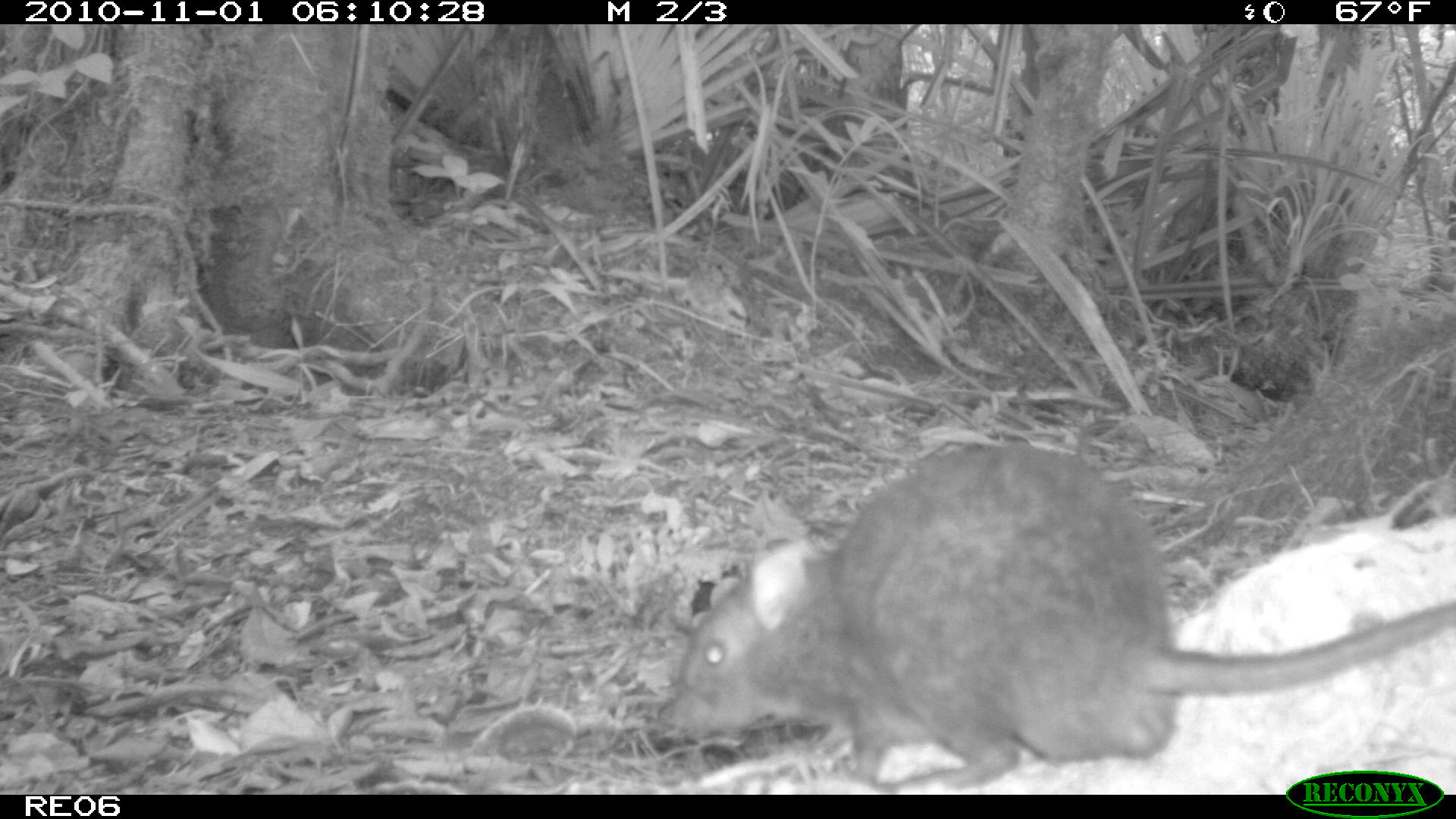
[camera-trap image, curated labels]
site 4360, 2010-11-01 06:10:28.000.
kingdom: Animalia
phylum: Chordata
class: Mammalia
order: Rodentia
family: Muridae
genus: Rattus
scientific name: Rattus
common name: rodent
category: unknown rat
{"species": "unknown rat (rodent) (Rattus)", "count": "1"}